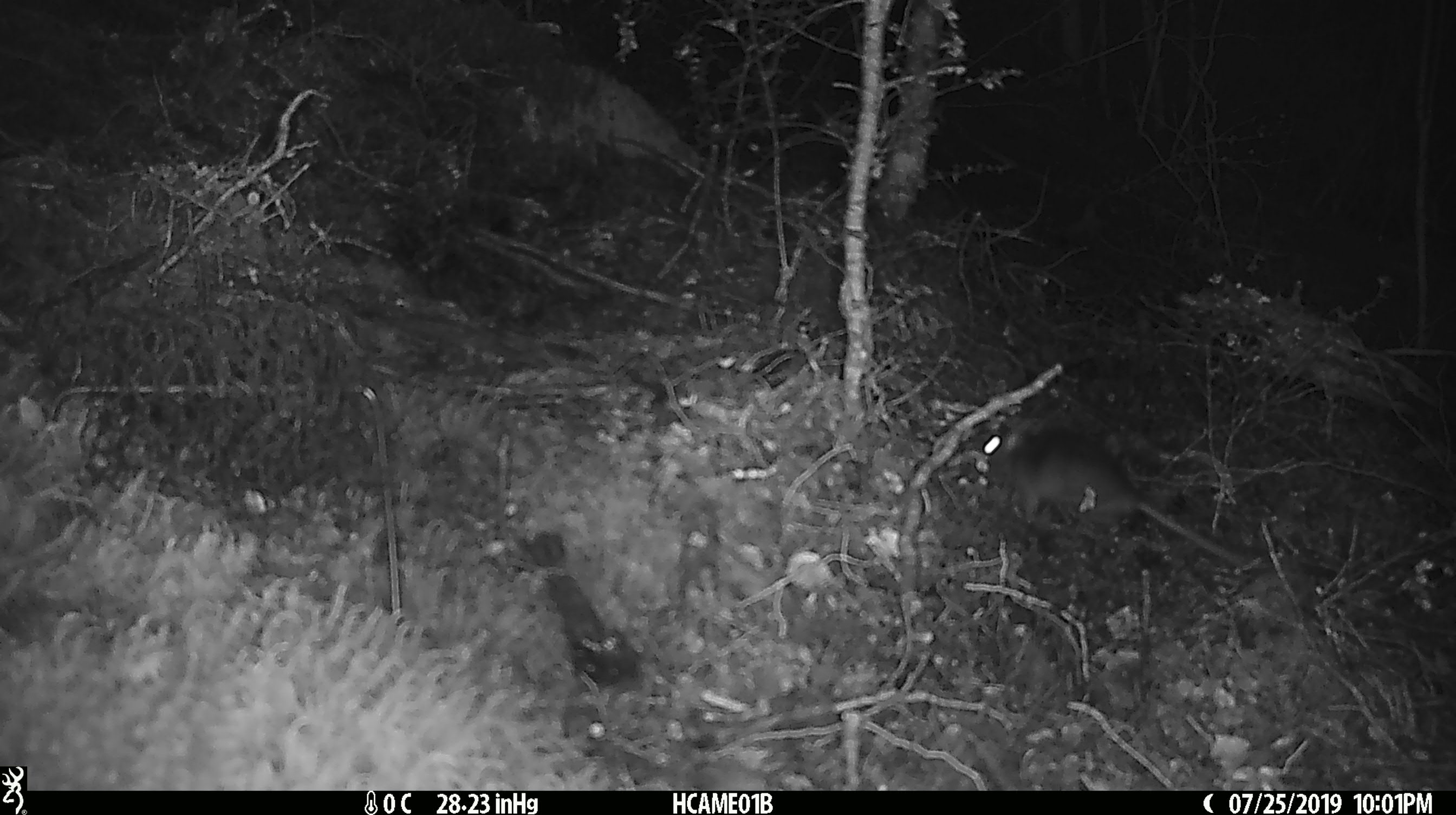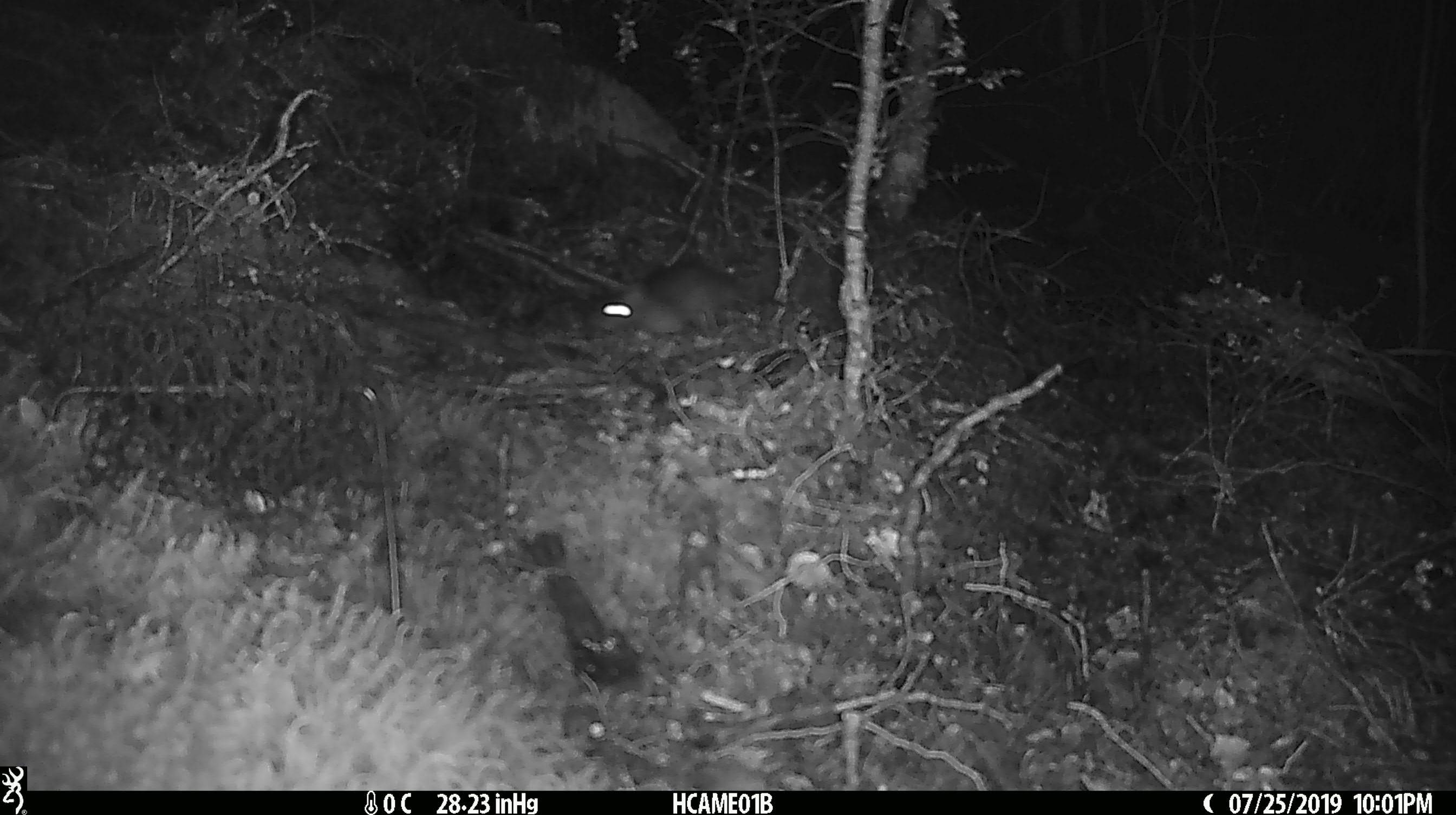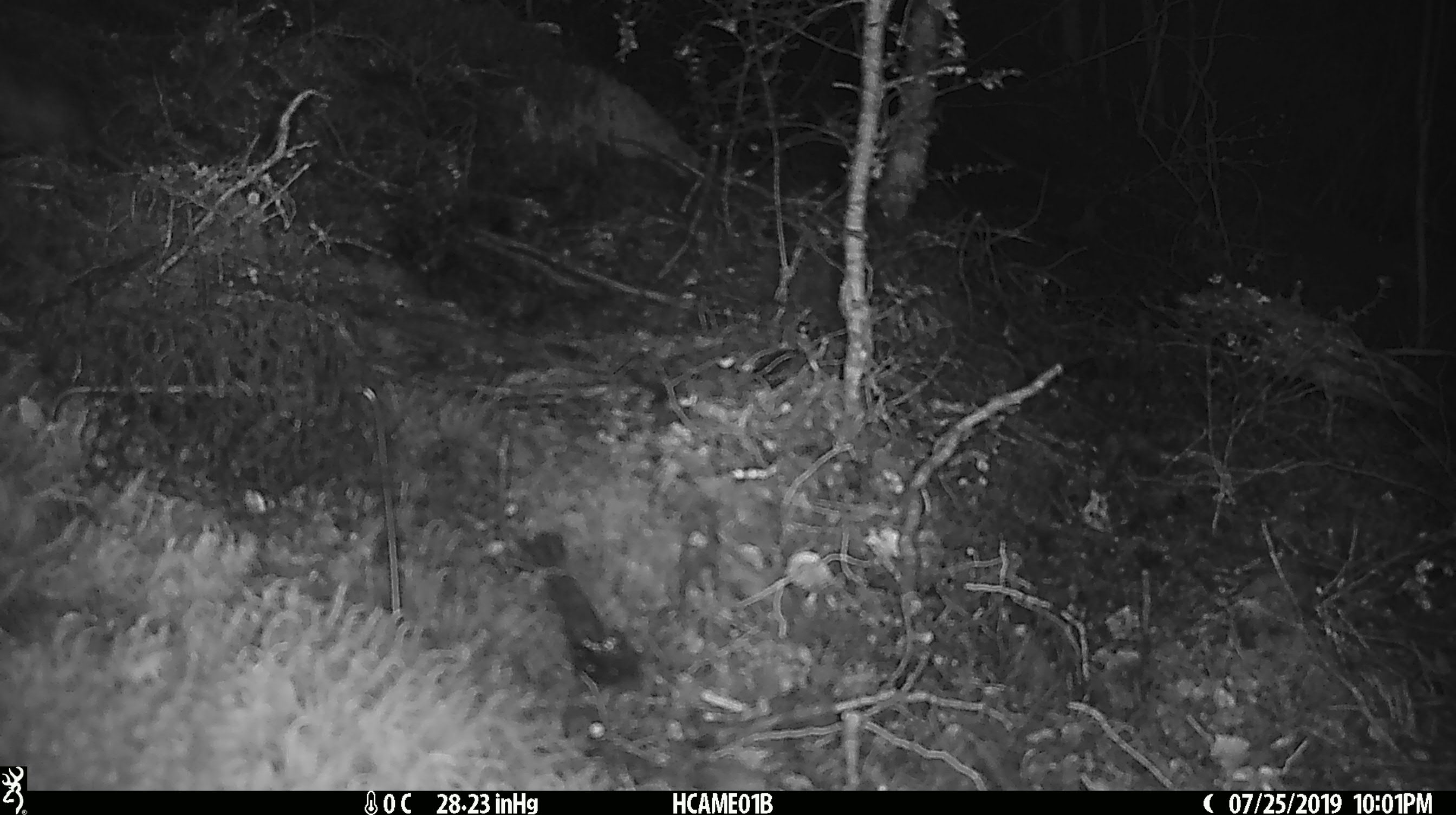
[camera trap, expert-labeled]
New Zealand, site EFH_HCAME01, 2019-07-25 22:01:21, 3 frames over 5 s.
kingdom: Animalia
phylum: Chordata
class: Mammalia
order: Rodentia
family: Muridae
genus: Mus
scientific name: Mus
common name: mouse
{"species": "mouse (Mus)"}